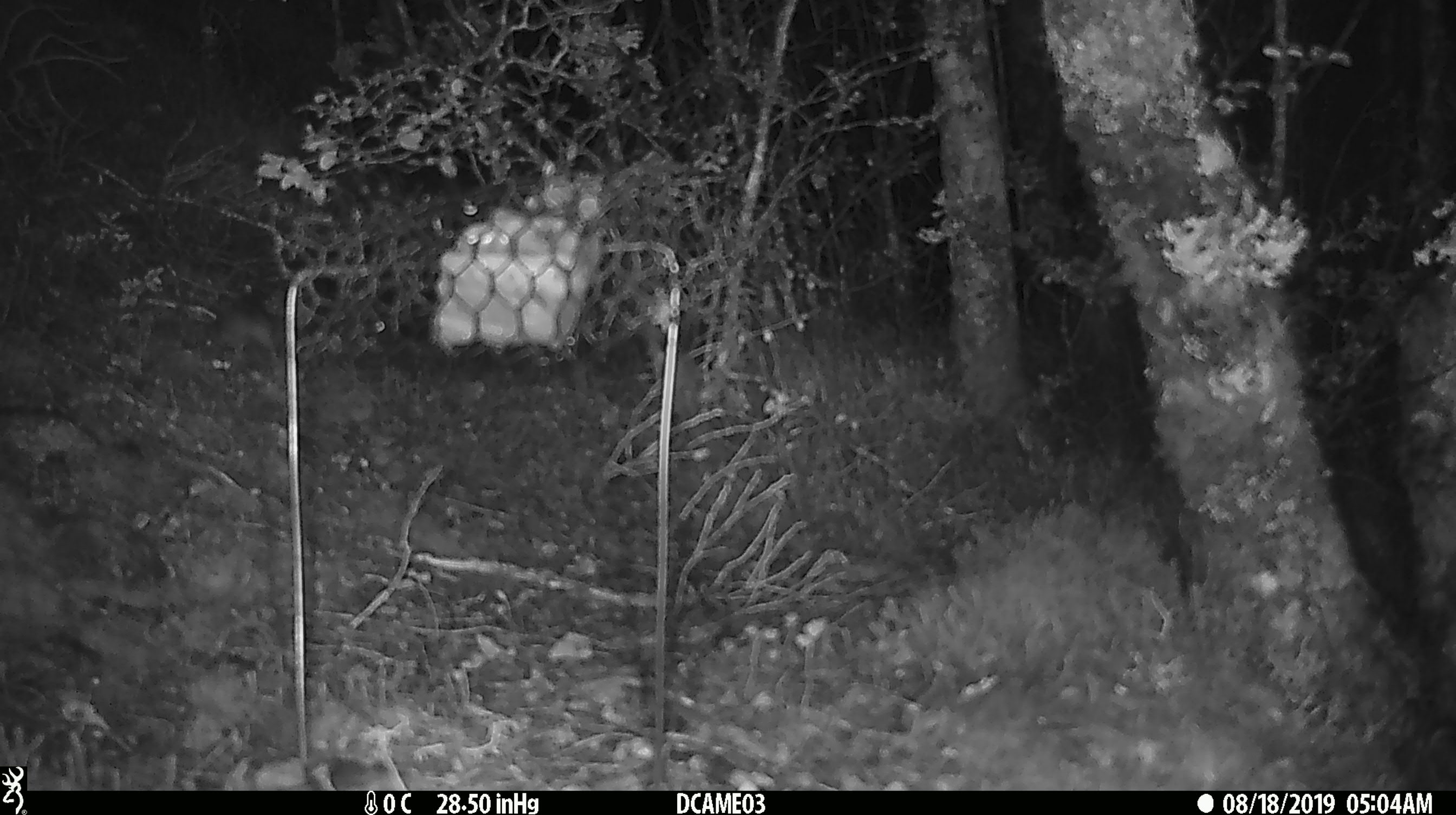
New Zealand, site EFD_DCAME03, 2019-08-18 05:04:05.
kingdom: Animalia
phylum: Chordata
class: Mammalia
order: Rodentia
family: Muridae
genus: Mus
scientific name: Mus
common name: mouse